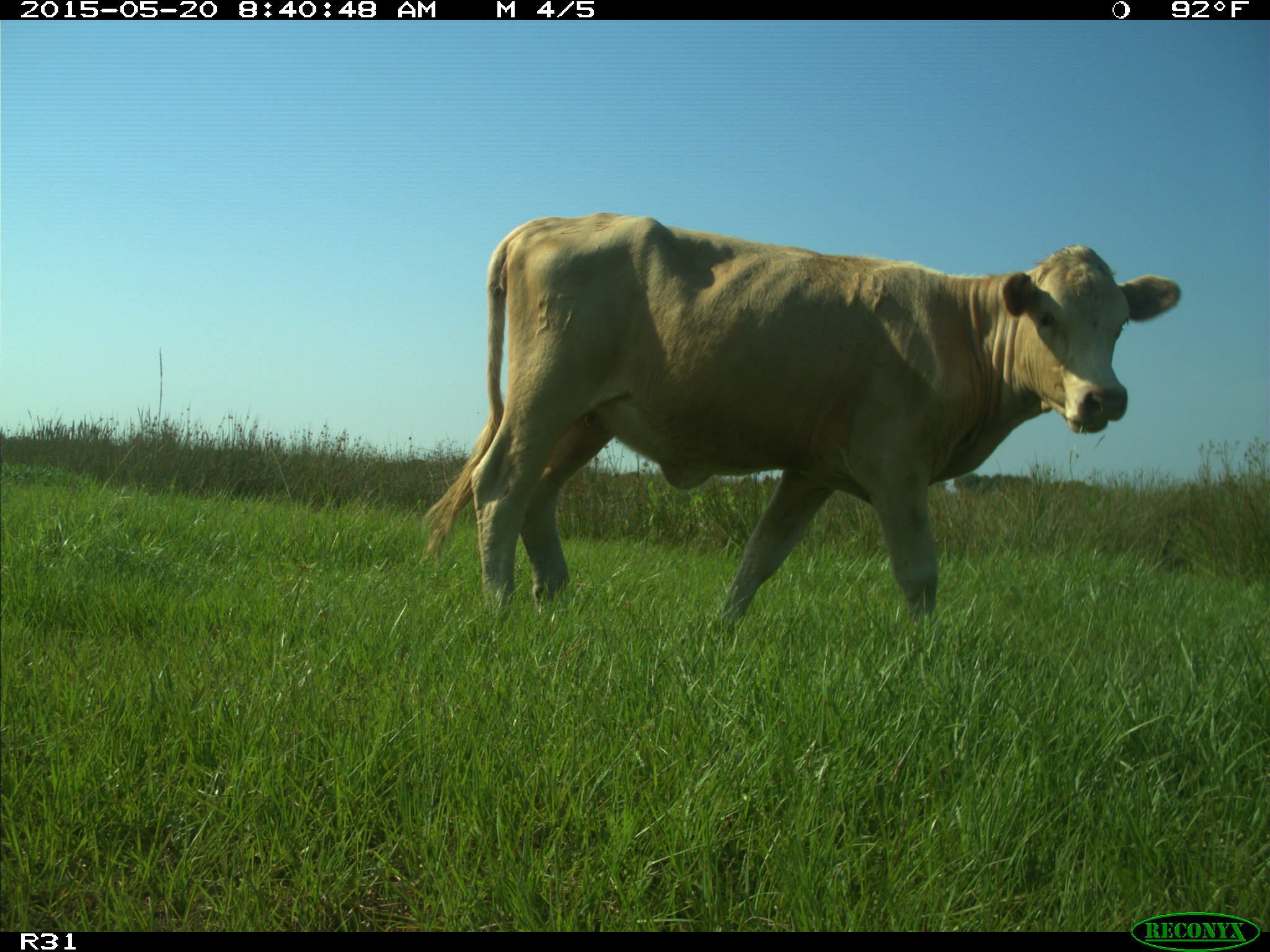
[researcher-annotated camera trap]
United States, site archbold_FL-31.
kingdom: Animalia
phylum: Chordata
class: Mammalia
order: Artiodactyla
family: Bovidae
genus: Bos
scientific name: Bos taurus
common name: domestic cow